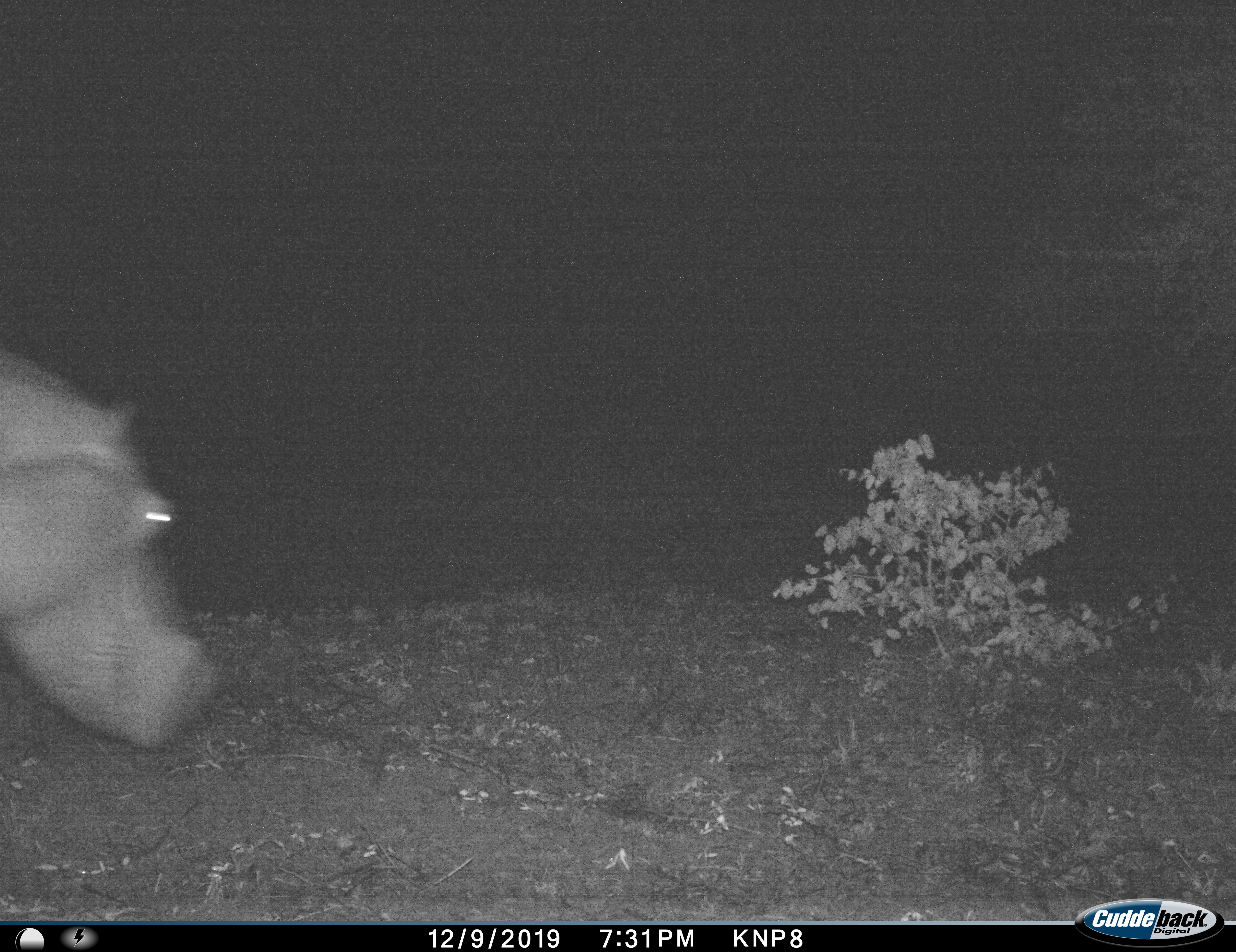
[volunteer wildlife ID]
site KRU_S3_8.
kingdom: Animalia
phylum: Chordata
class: Mammalia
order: Artiodactyla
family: Hippopotamidae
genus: Hippopotamus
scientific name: Hippopotamus amphibius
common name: hippopotamus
Hippopotamus (Hippopotamus amphibius), count 1. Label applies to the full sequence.